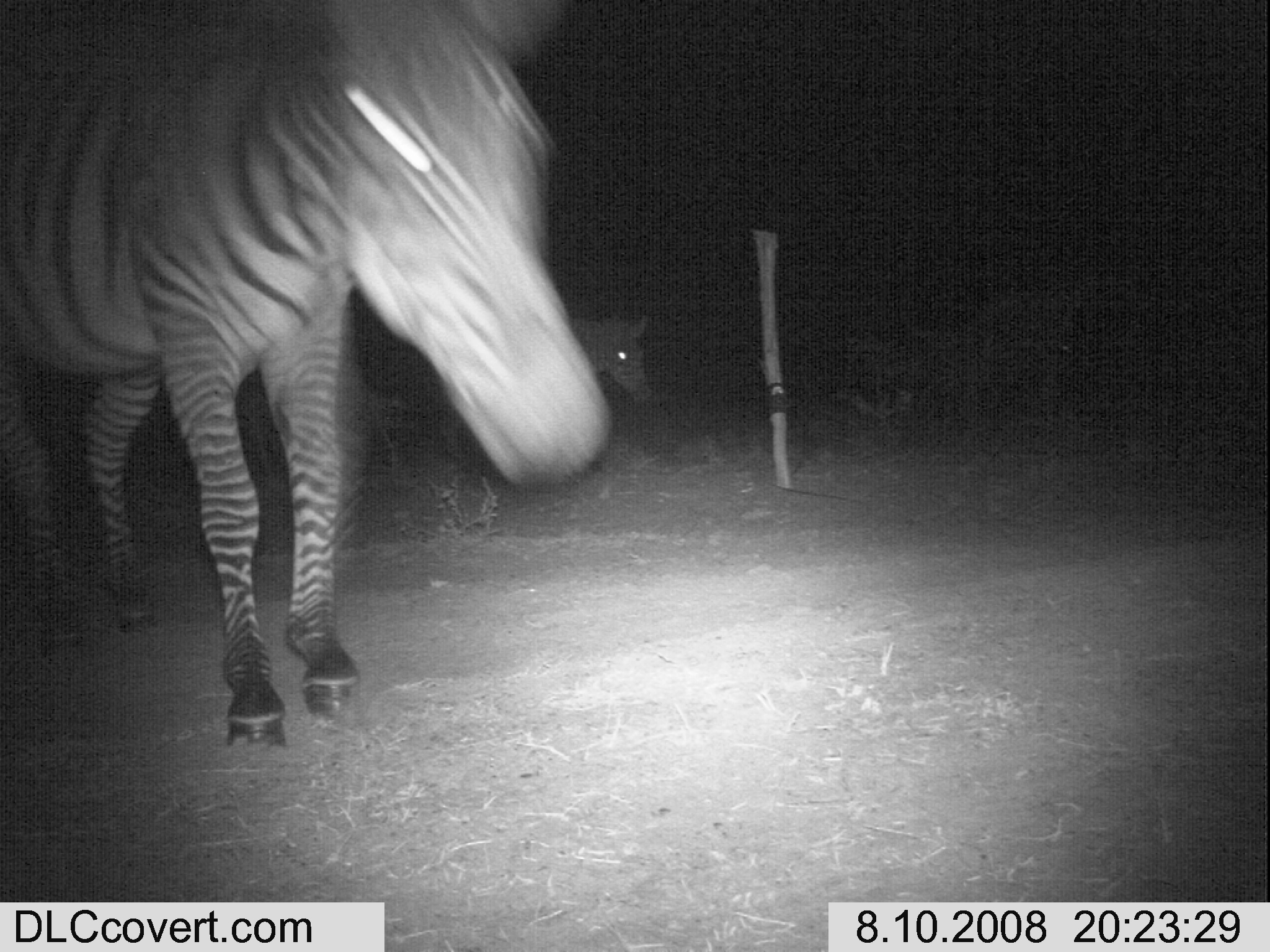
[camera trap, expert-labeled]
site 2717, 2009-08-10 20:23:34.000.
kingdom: Animalia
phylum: Chordata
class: Mammalia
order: Perissodactyla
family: Equidae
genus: Equus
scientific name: Equus quagga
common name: plains zebra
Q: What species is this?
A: Equus quagga (plains zebra).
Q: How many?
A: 2.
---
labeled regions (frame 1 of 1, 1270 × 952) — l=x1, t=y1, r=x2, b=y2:
equus quagga: l=0, t=0, r=617, b=745; l=564, t=311, r=657, b=404